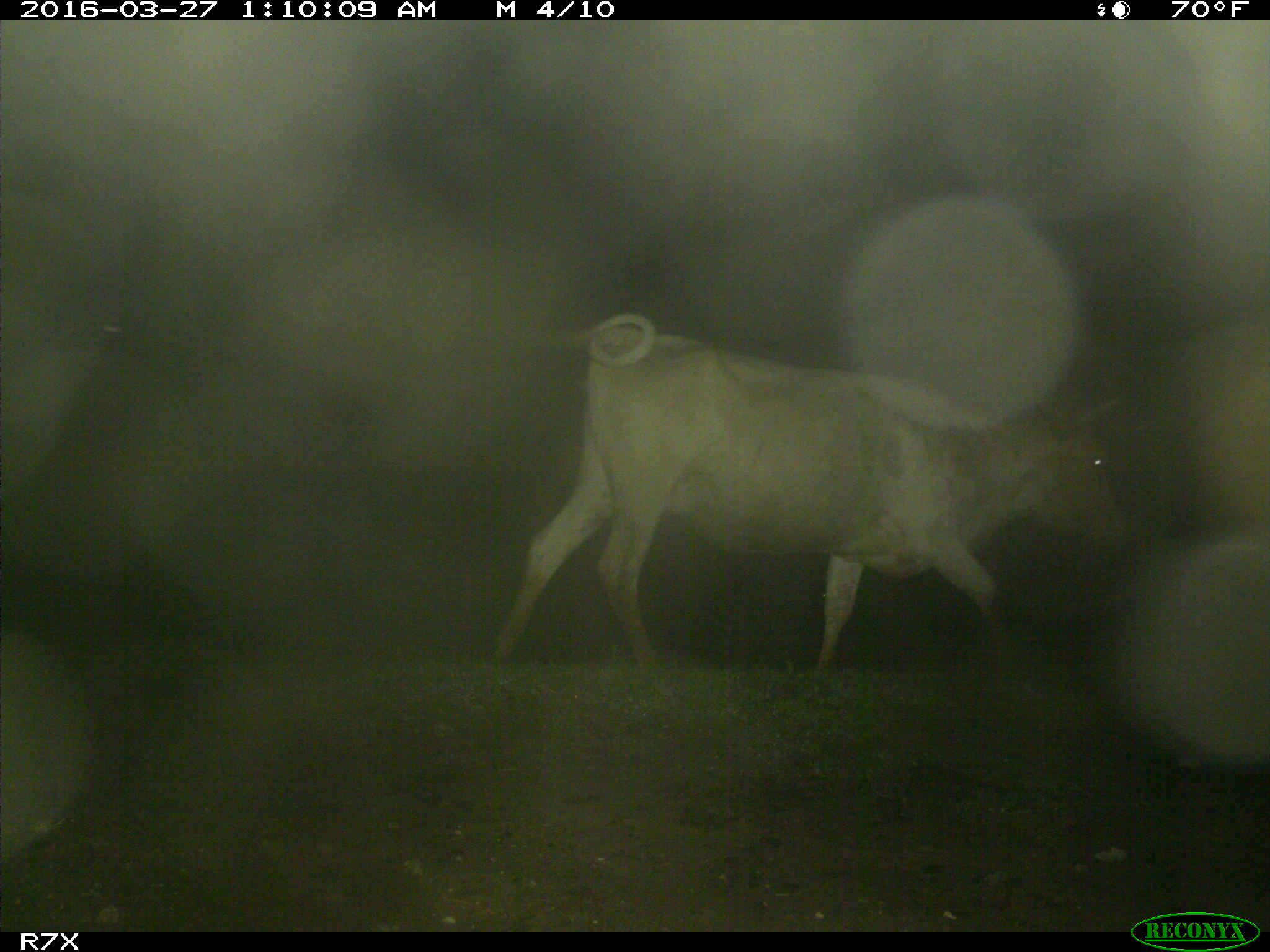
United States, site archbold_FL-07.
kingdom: Animalia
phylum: Chordata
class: Mammalia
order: Artiodactyla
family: Bovidae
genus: Bos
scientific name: Bos taurus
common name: domestic cow